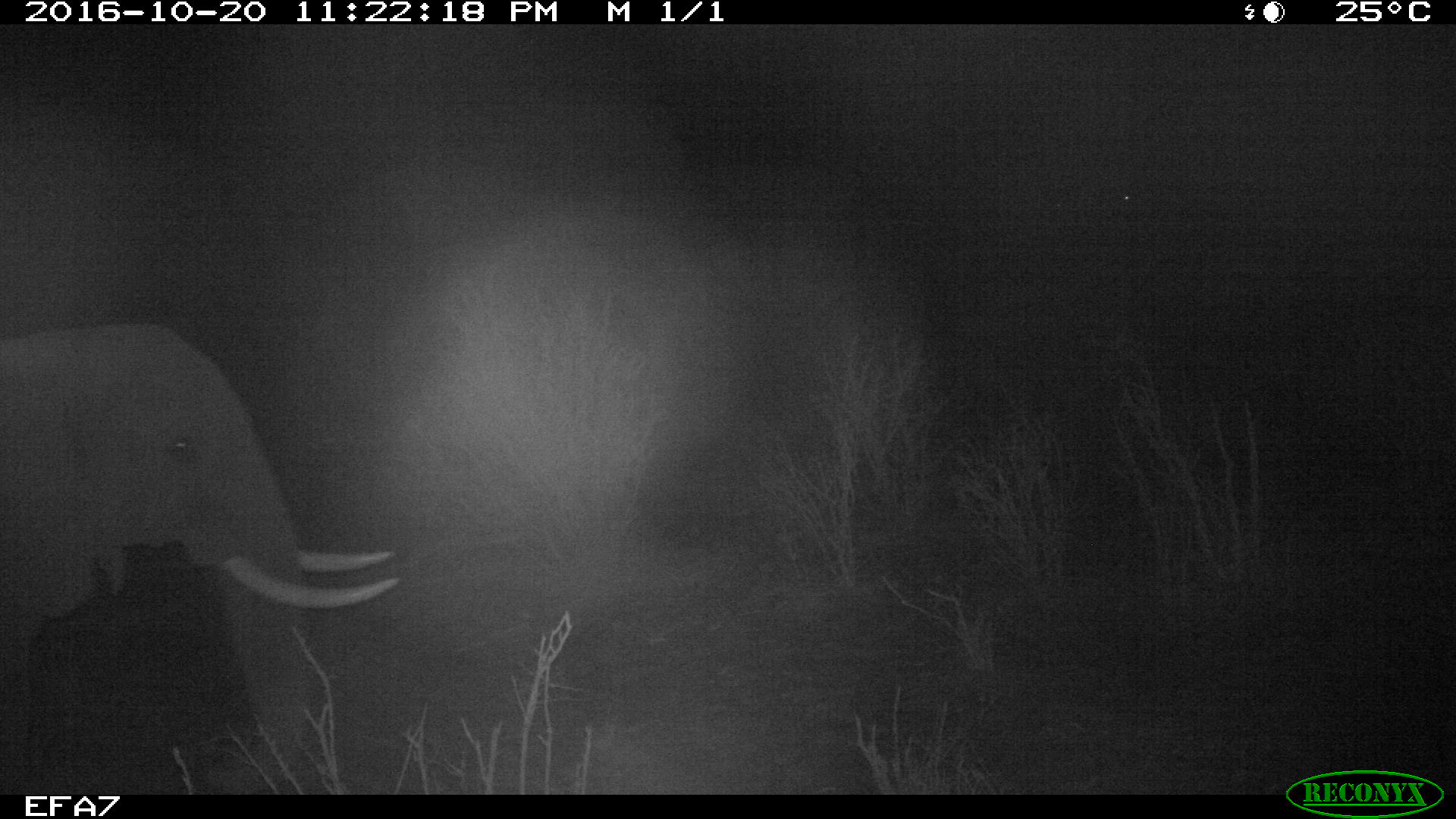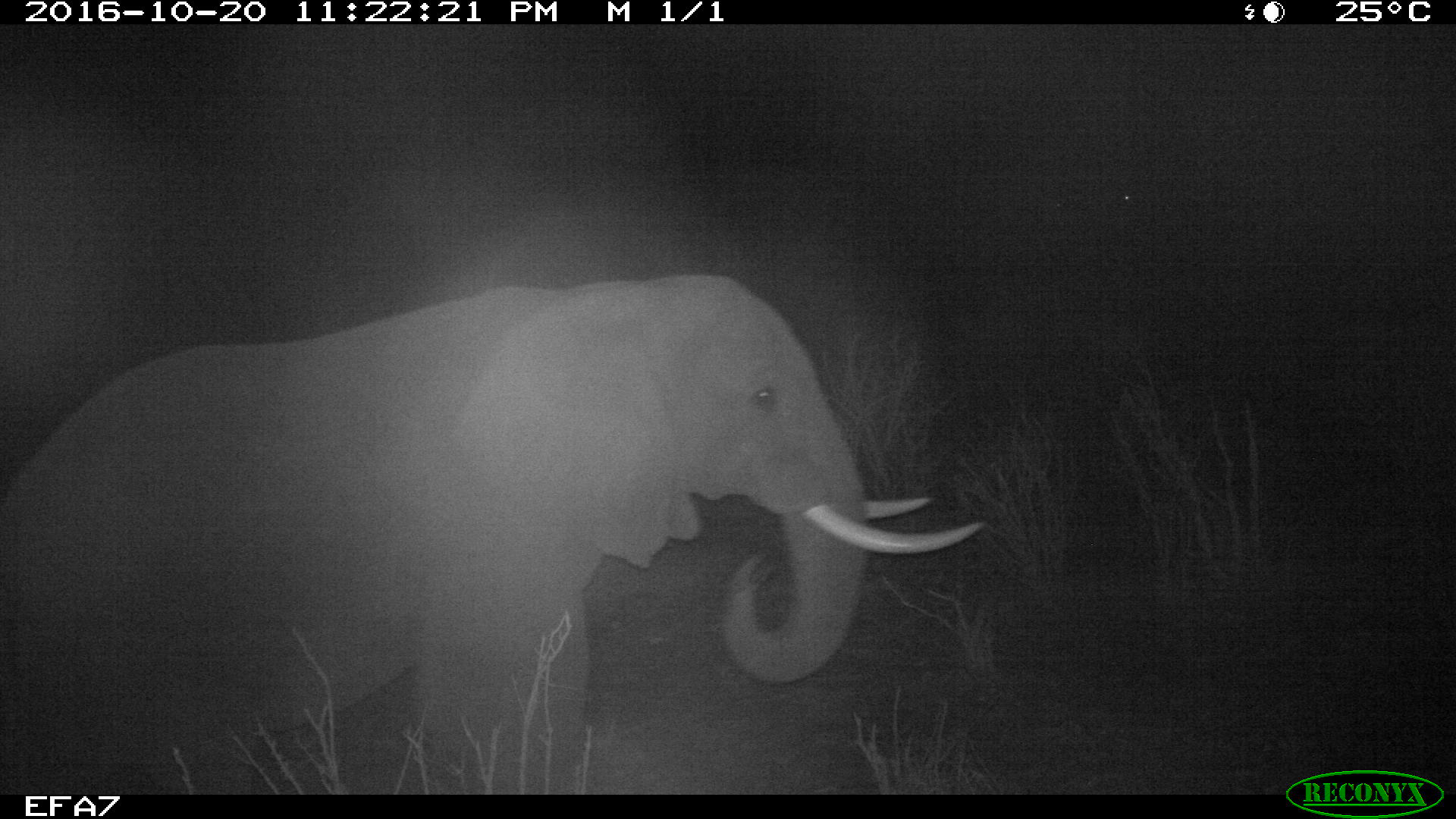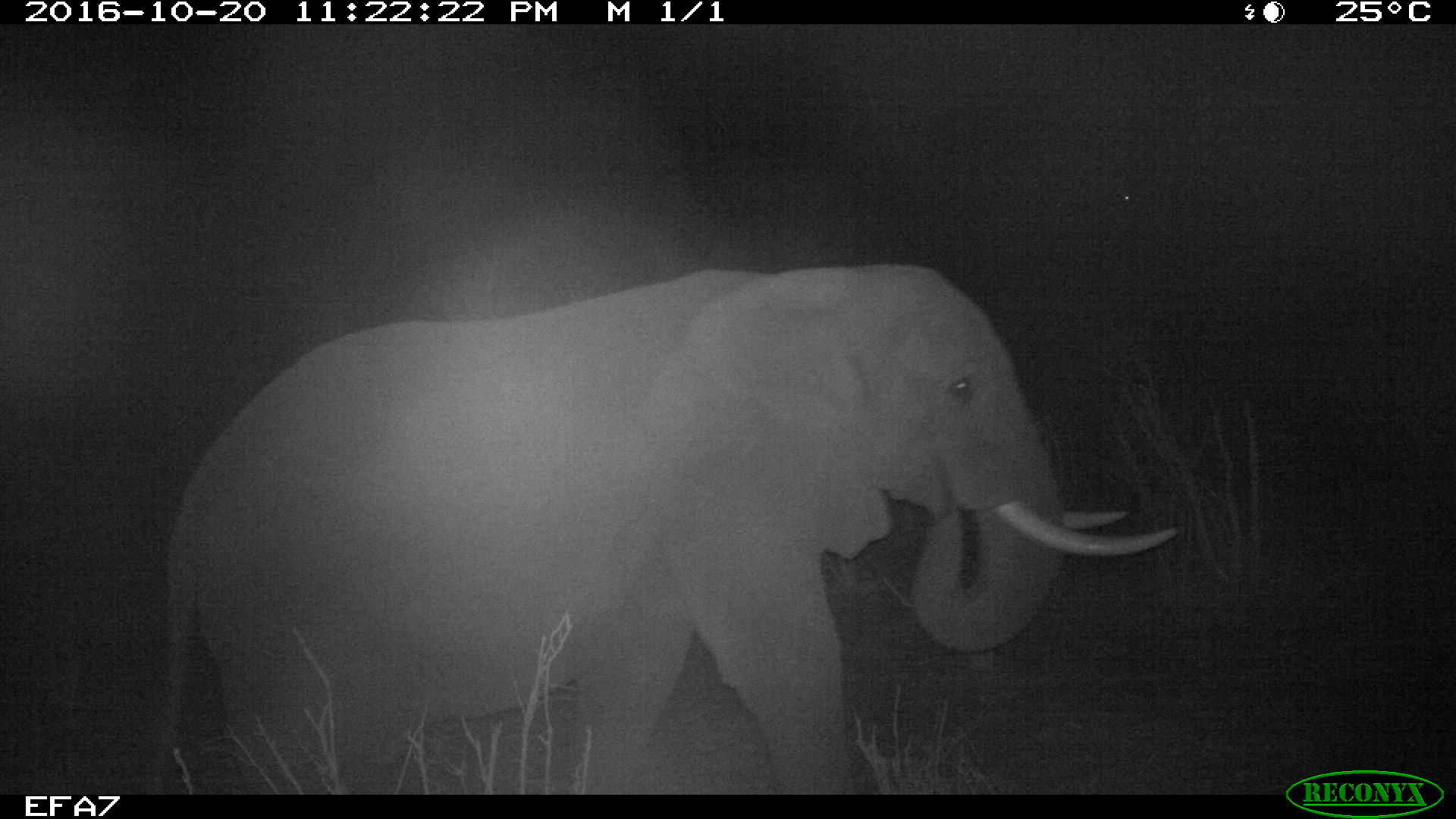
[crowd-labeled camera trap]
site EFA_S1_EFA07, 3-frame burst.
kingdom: Animalia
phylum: Chordata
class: Mammalia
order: Proboscidea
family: Elephantidae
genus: Loxodonta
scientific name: Loxodonta africana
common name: african bush elephant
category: elephant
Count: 1.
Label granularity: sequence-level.